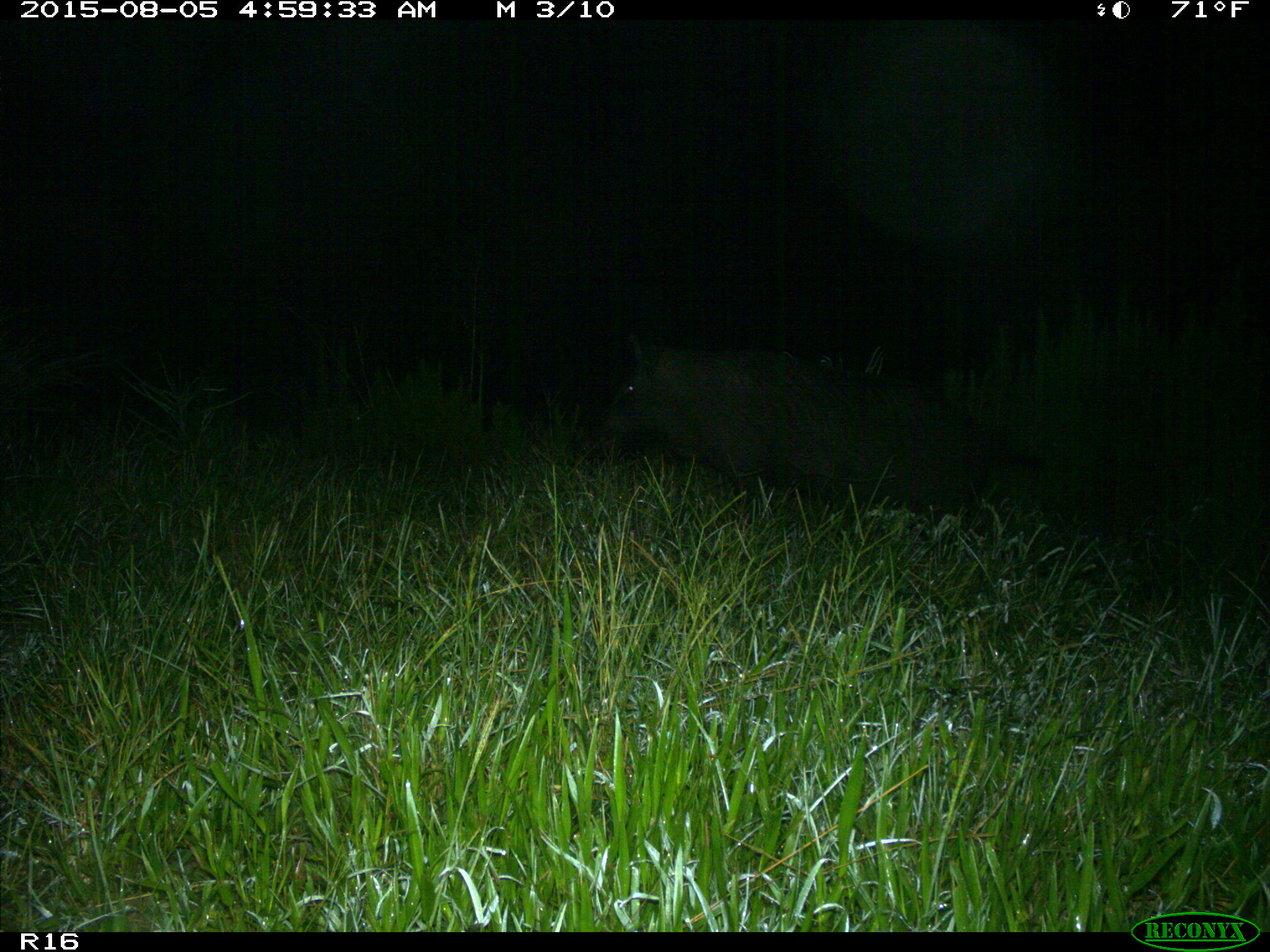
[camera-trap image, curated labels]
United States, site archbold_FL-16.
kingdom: Animalia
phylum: Chordata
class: Mammalia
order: Artiodactyla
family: Suidae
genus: Sus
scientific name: Sus scrofa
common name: wild boar